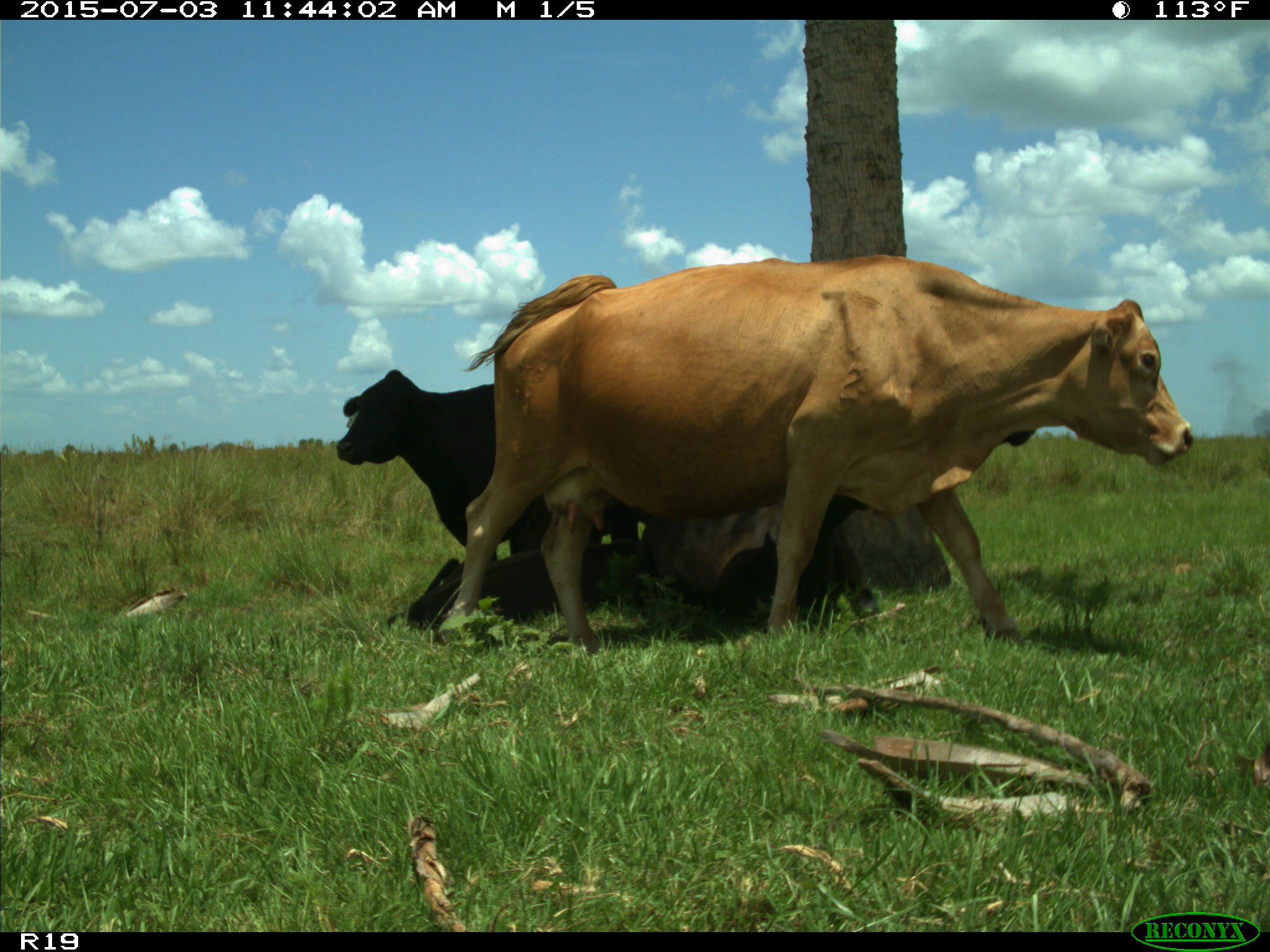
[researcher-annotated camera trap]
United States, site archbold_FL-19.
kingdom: Animalia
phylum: Chordata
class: Mammalia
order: Artiodactyla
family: Bovidae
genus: Bos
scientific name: Bos taurus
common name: domestic cow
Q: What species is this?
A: Bos taurus (domestic cow).